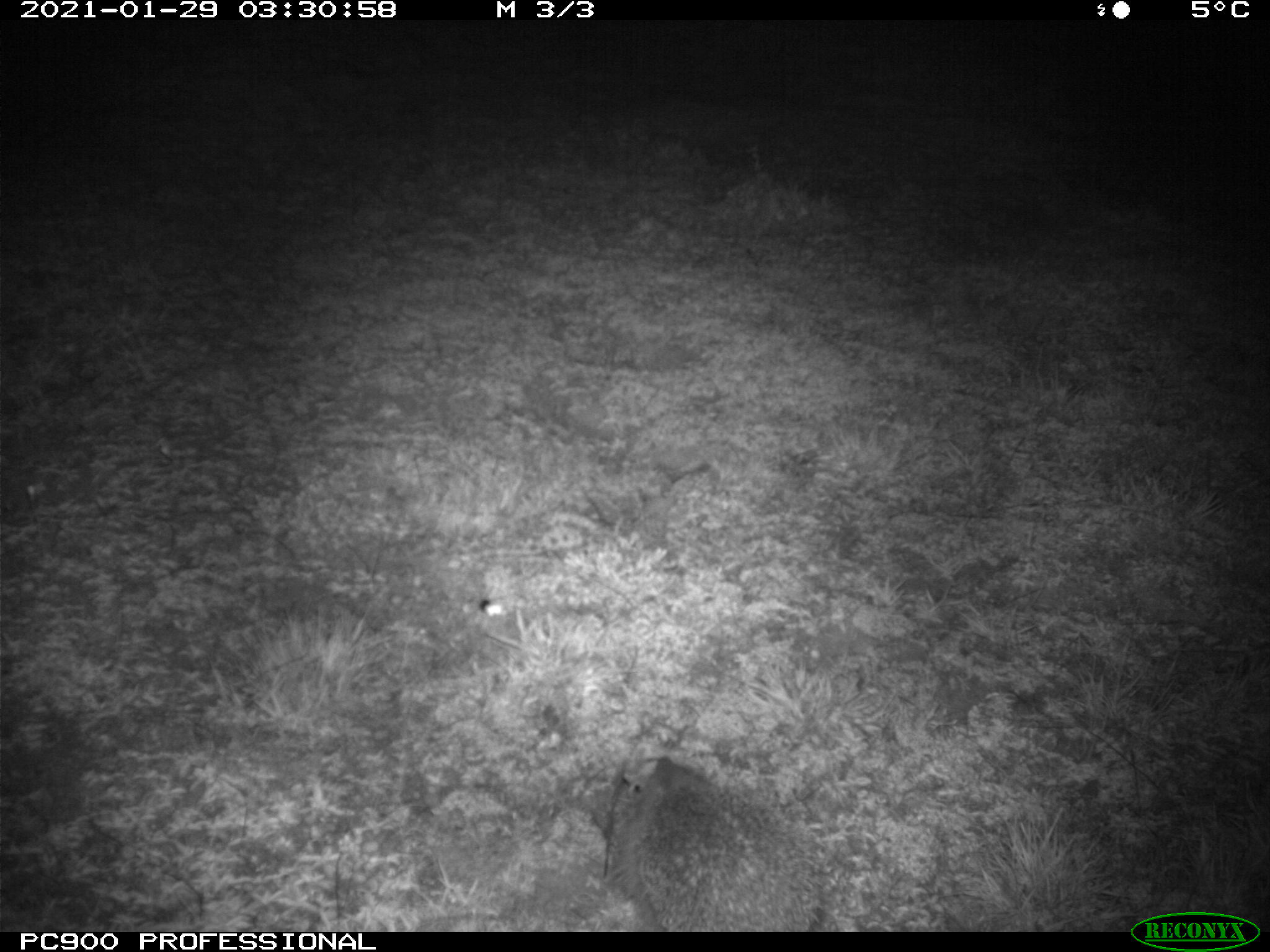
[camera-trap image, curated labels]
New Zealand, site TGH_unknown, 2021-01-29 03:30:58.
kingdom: Animalia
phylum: Chordata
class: Mammalia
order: Eulipotyphla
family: Erinaceidae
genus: Erinaceus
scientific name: Erinaceus europaeus europaeus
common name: european hedgehog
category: hedgehog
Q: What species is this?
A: Hedgehog (european hedgehog) (Erinaceus europaeus europaeus).